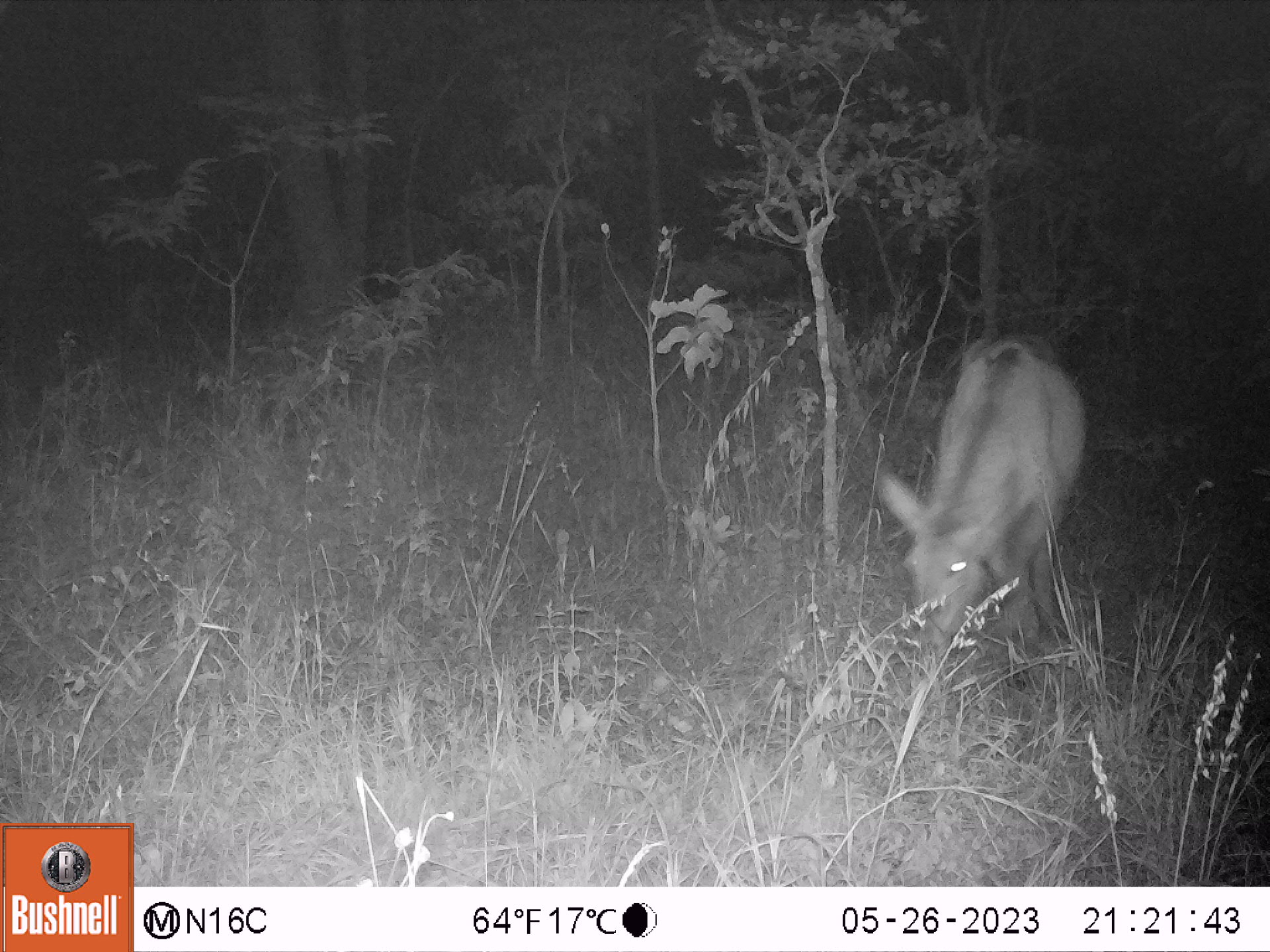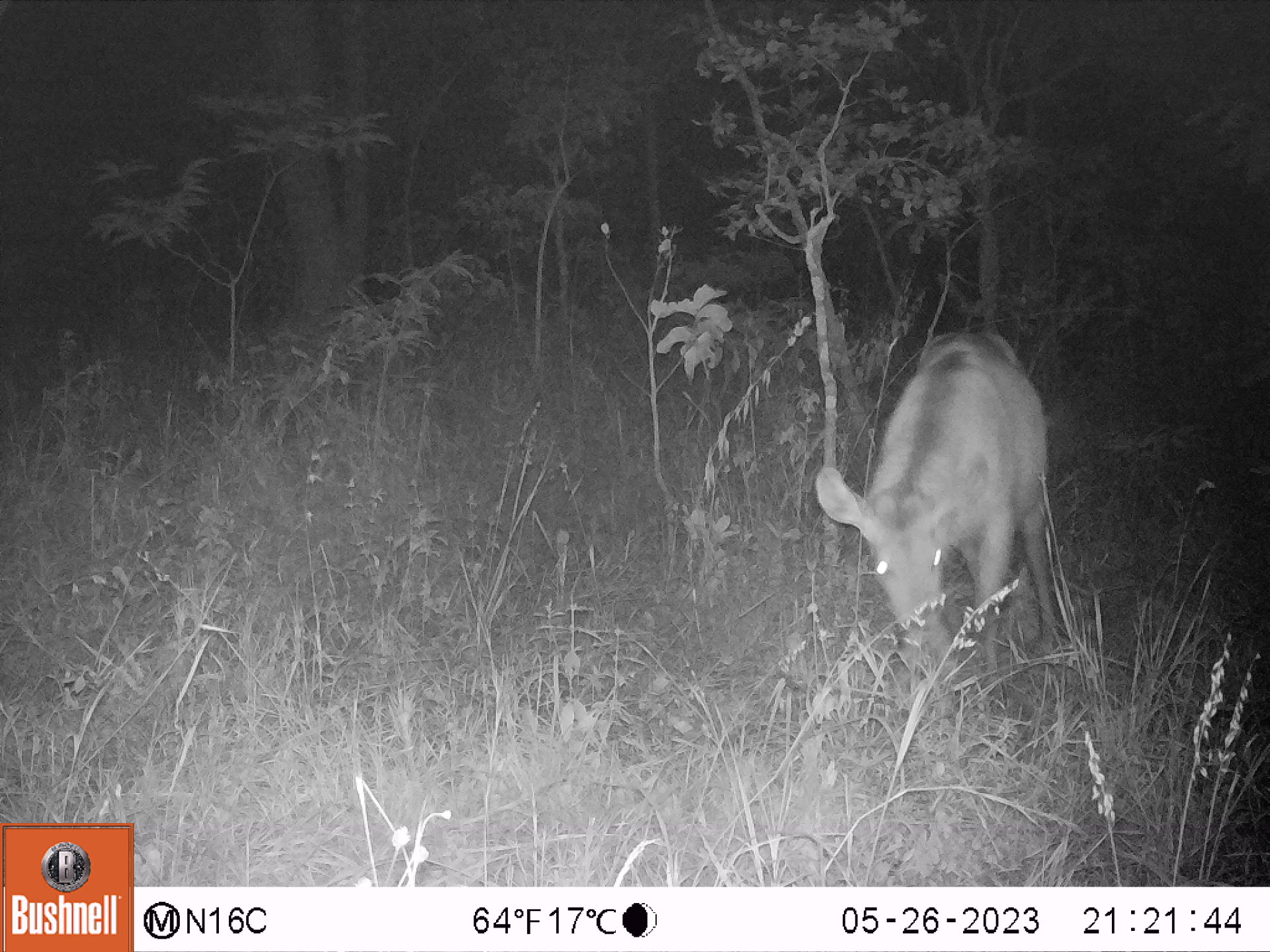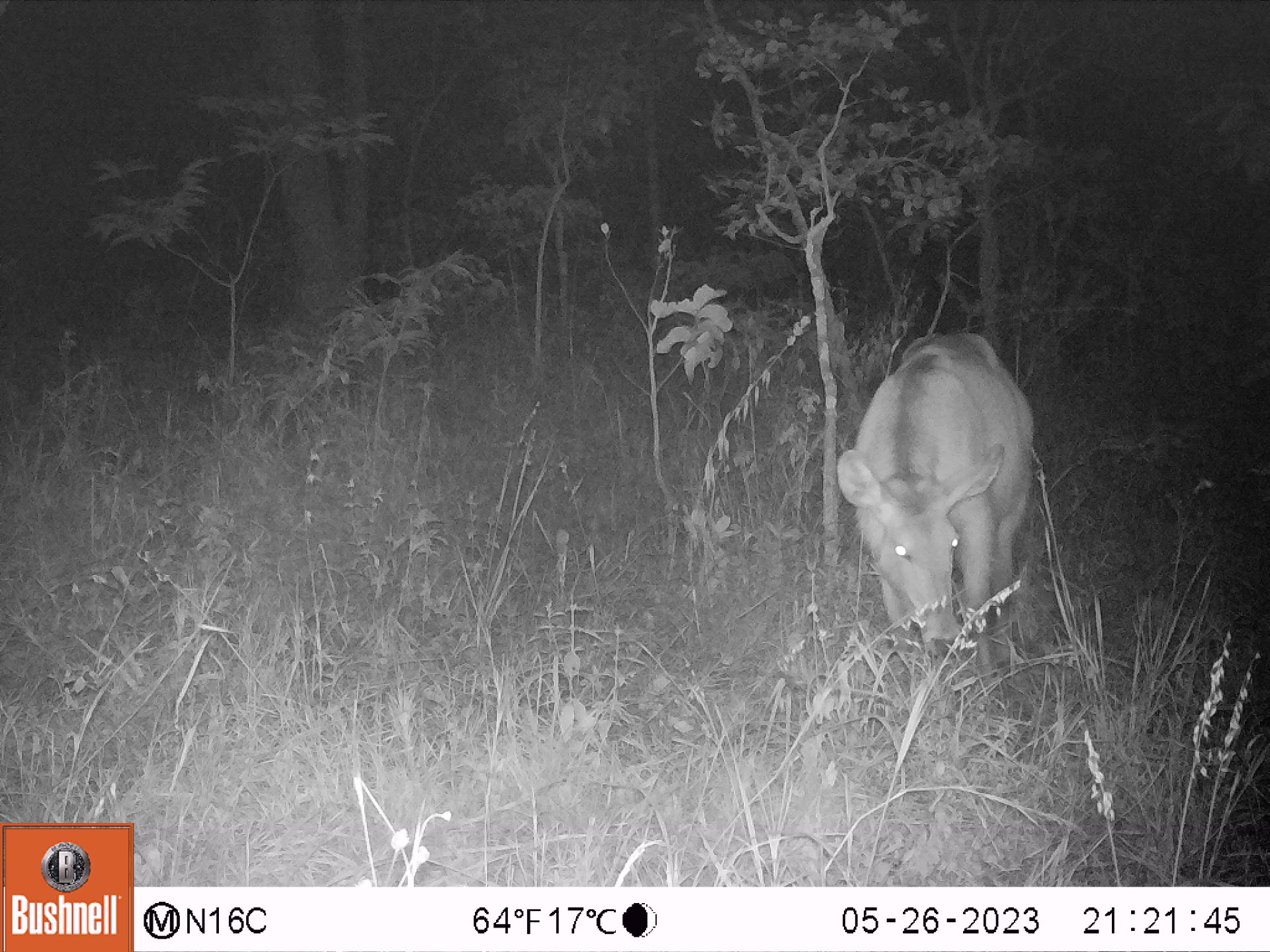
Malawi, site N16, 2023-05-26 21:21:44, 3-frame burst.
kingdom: Animalia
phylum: Chordata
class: Mammalia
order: Artiodactyla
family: Bovidae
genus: Kobus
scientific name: Kobus ellipsiprymnus ellipsiprymnus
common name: common waterbuck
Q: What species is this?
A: Common waterbuck (Kobus ellipsiprymnus ellipsiprymnus).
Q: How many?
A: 1.